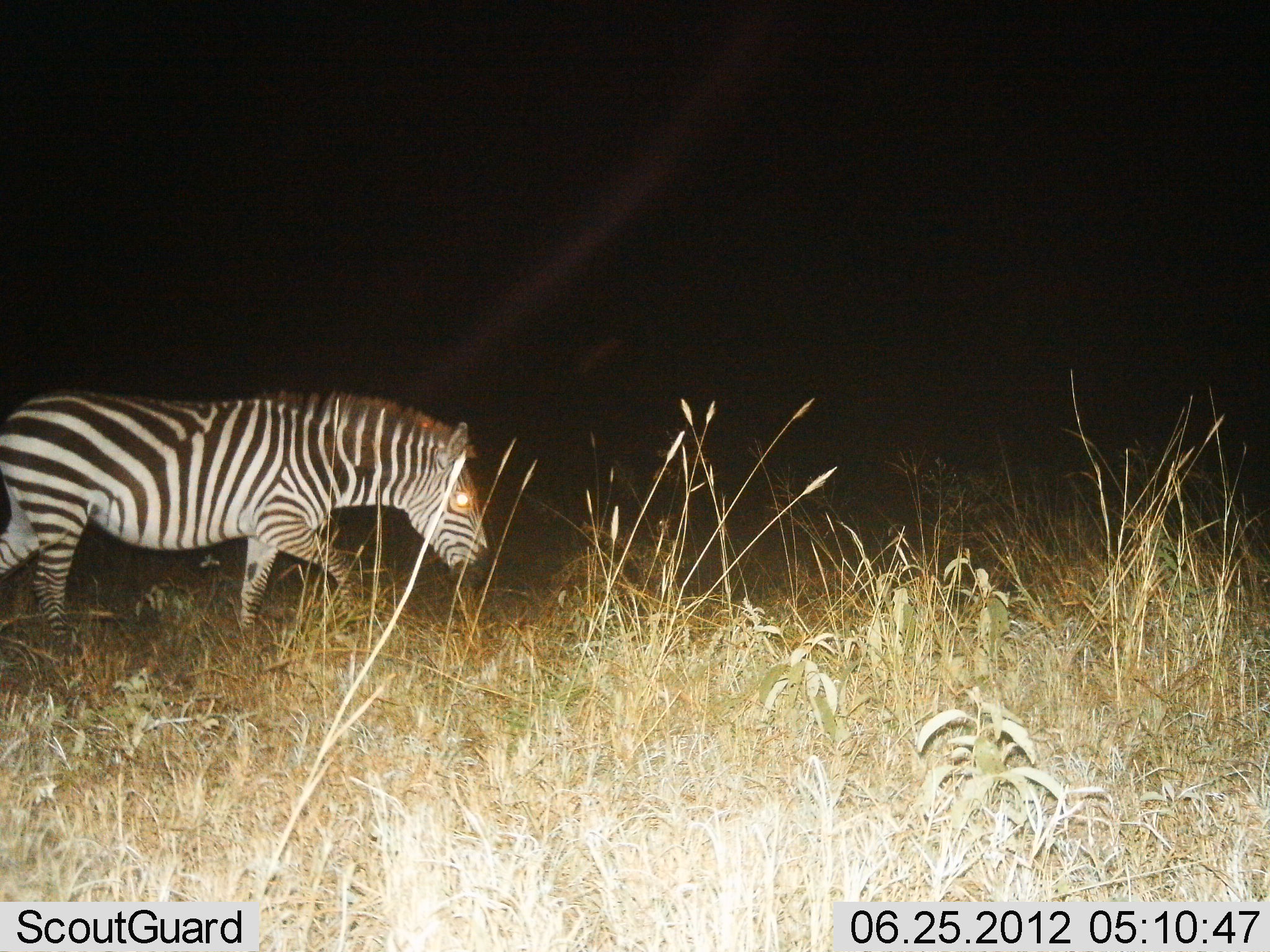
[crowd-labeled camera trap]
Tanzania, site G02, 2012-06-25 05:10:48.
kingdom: Animalia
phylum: Chordata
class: Mammalia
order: Perissodactyla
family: Equidae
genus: Equus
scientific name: Equus quagga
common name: plains zebra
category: zebra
Zebra (plains zebra) (Equus quagga), count 1. Behavior (volunteer vote fractions): standing 10%, resting 0%, moving 90%, interacting 0%. Young present (vote fraction): 0%. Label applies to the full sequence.